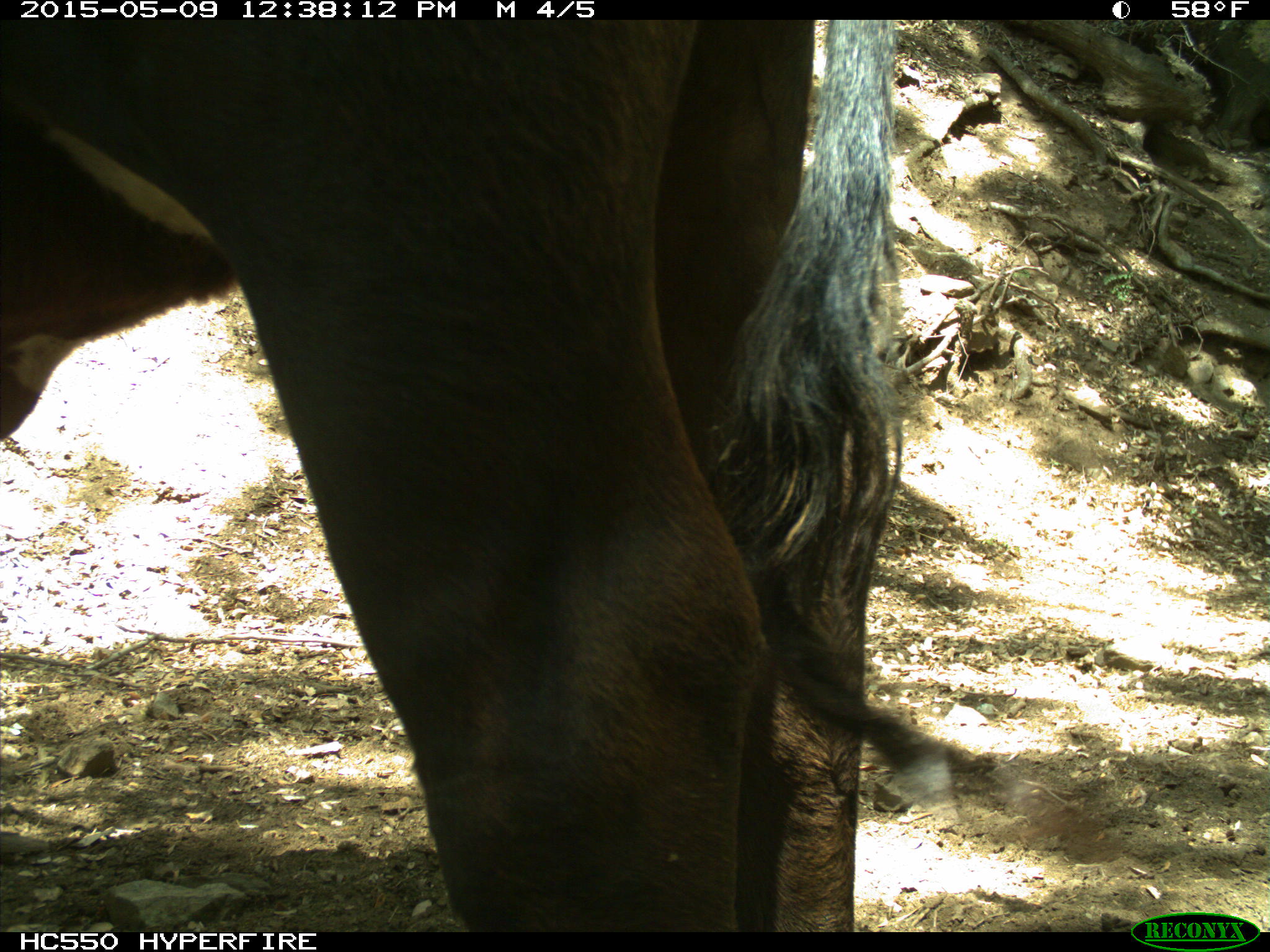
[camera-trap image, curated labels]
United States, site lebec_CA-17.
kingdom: Animalia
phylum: Chordata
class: Mammalia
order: Artiodactyla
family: Bovidae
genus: Bos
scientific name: Bos taurus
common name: domestic cow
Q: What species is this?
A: Bos taurus (domestic cow).